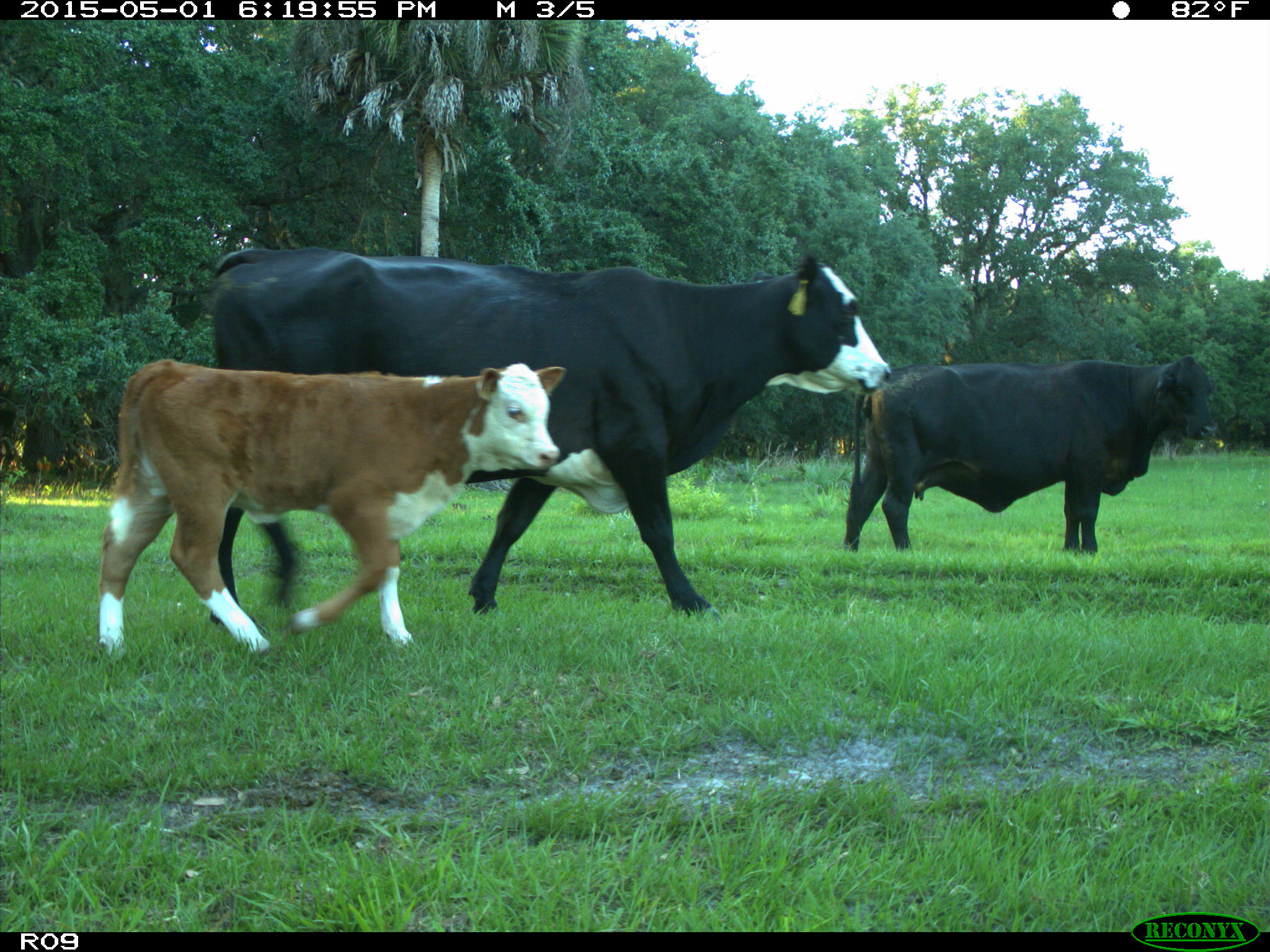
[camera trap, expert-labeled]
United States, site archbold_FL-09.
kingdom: Animalia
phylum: Chordata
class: Mammalia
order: Artiodactyla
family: Bovidae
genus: Bos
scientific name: Bos taurus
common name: domestic cow